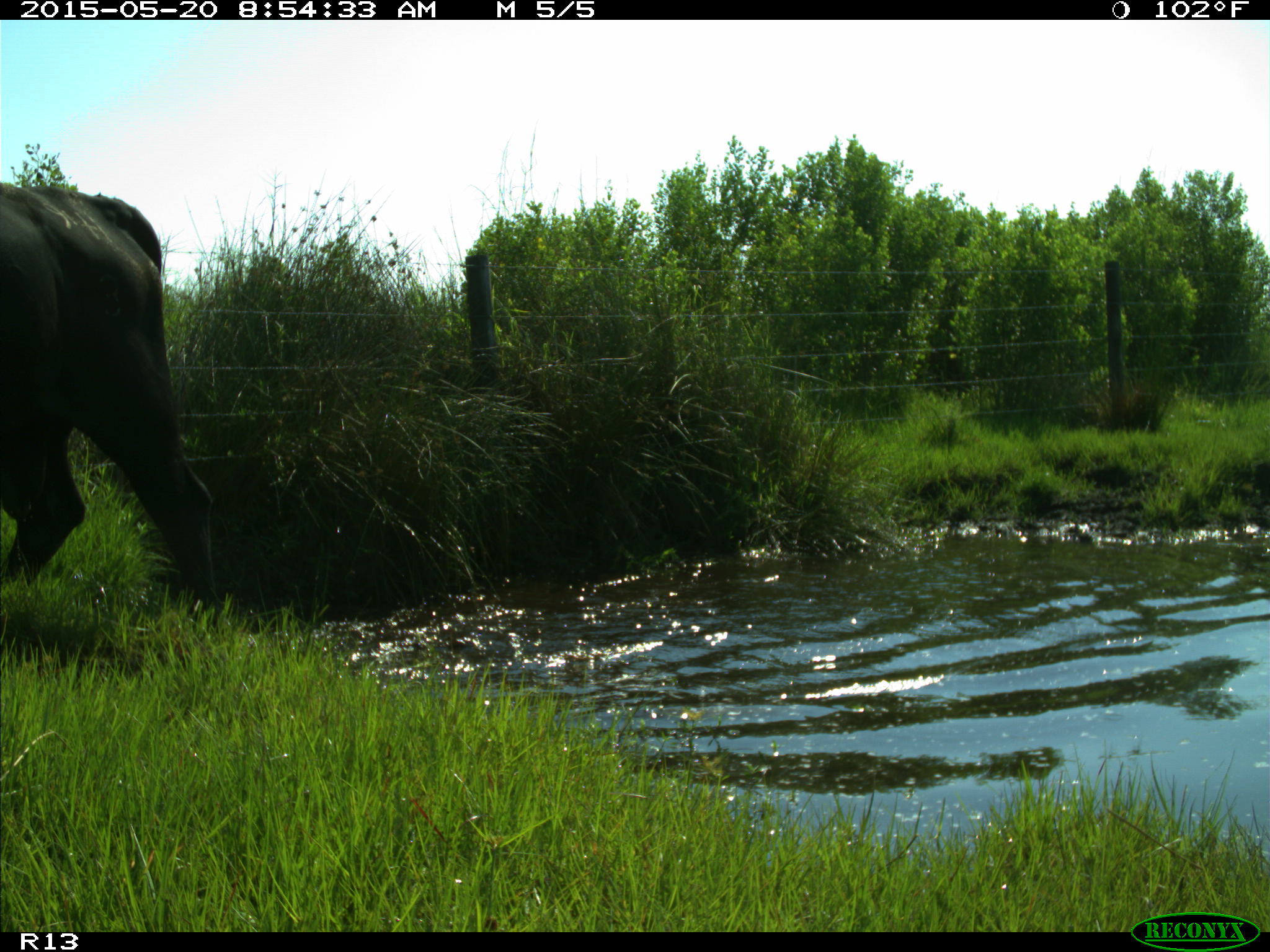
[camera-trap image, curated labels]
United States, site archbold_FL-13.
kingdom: Animalia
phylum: Chordata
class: Mammalia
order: Artiodactyla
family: Bovidae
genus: Bos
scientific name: Bos taurus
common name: domestic cow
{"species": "Bos taurus (domestic cow)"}